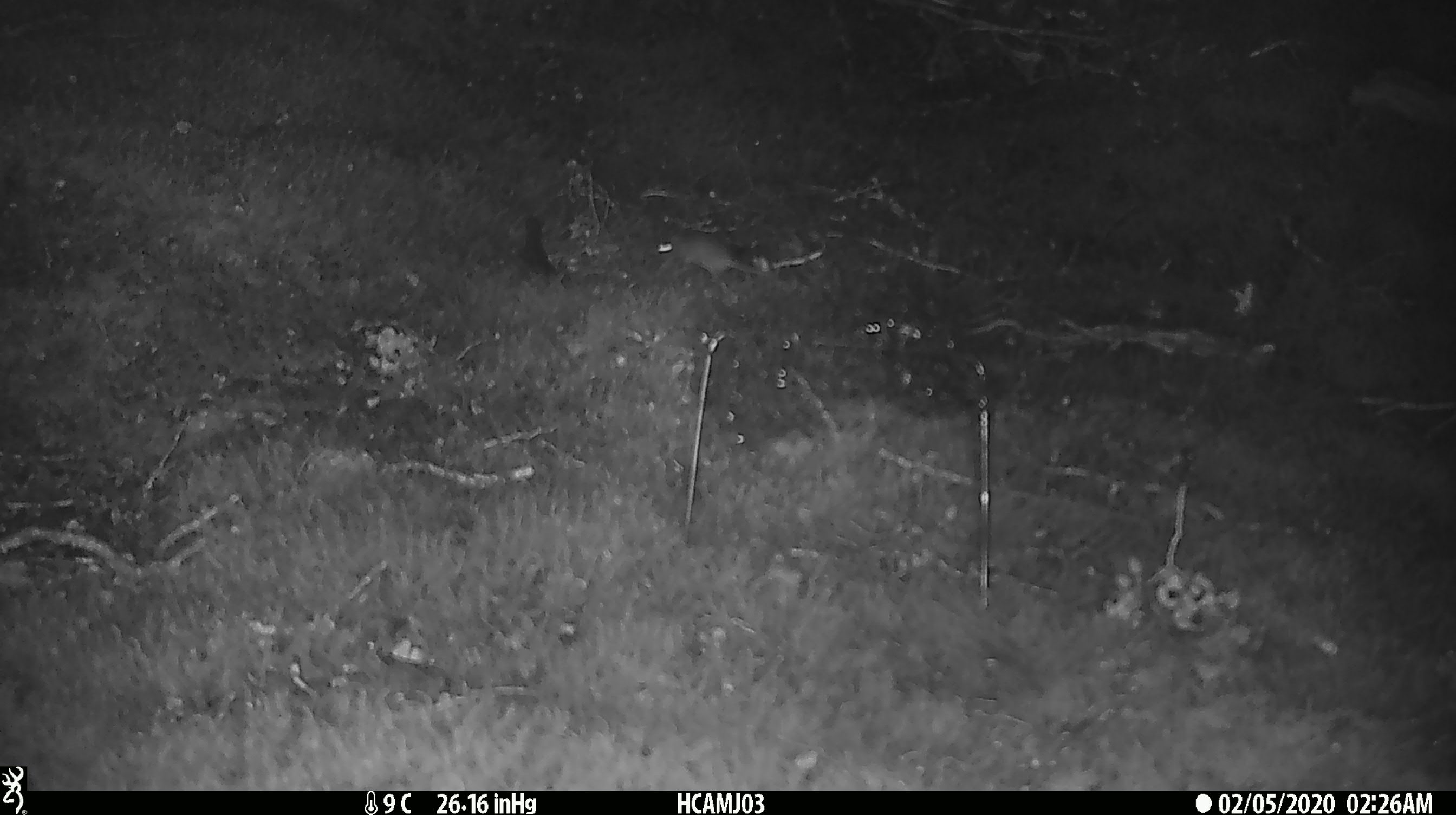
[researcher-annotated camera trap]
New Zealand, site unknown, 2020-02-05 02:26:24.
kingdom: Animalia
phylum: Chordata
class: Mammalia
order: Rodentia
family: Muridae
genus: Mus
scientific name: Mus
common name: mouse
Mouse (Mus).